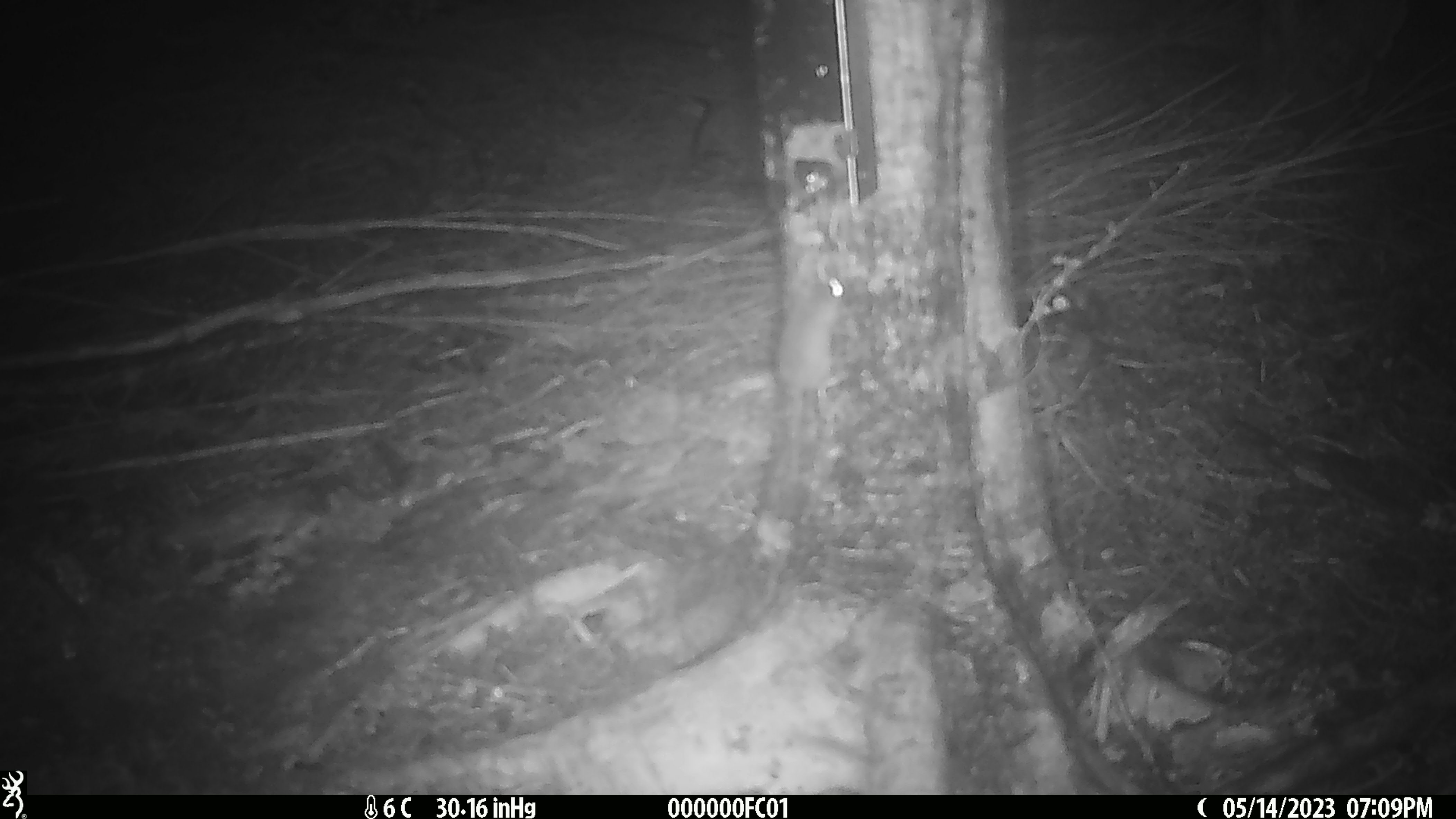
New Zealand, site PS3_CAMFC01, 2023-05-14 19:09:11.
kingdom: Animalia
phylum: Chordata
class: Mammalia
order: Rodentia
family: Muridae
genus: Mus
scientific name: Mus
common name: mouse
Mouse (Mus).